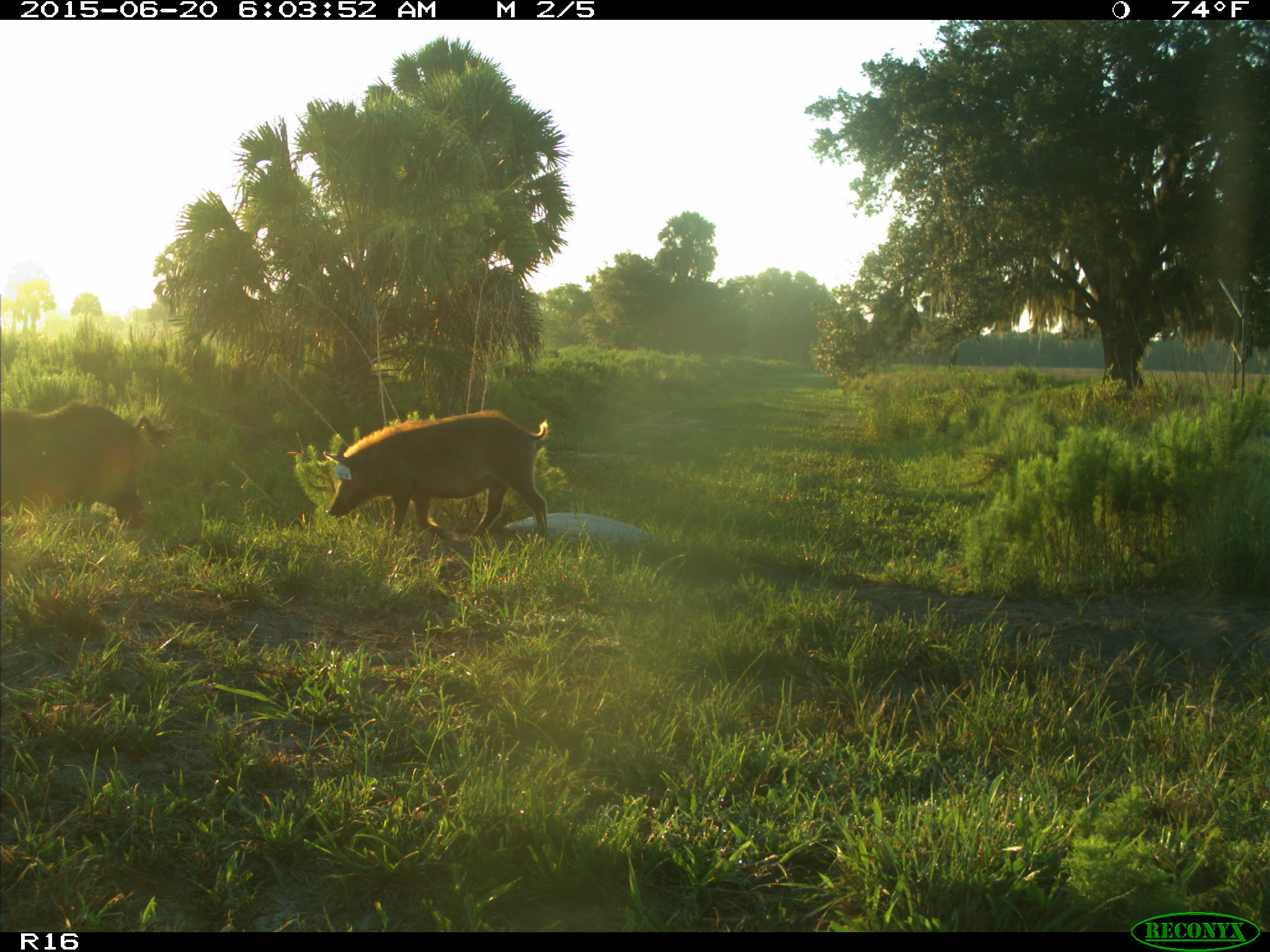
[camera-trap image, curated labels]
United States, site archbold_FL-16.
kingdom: Animalia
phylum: Chordata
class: Mammalia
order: Artiodactyla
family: Suidae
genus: Sus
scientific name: Sus scrofa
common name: wild boar